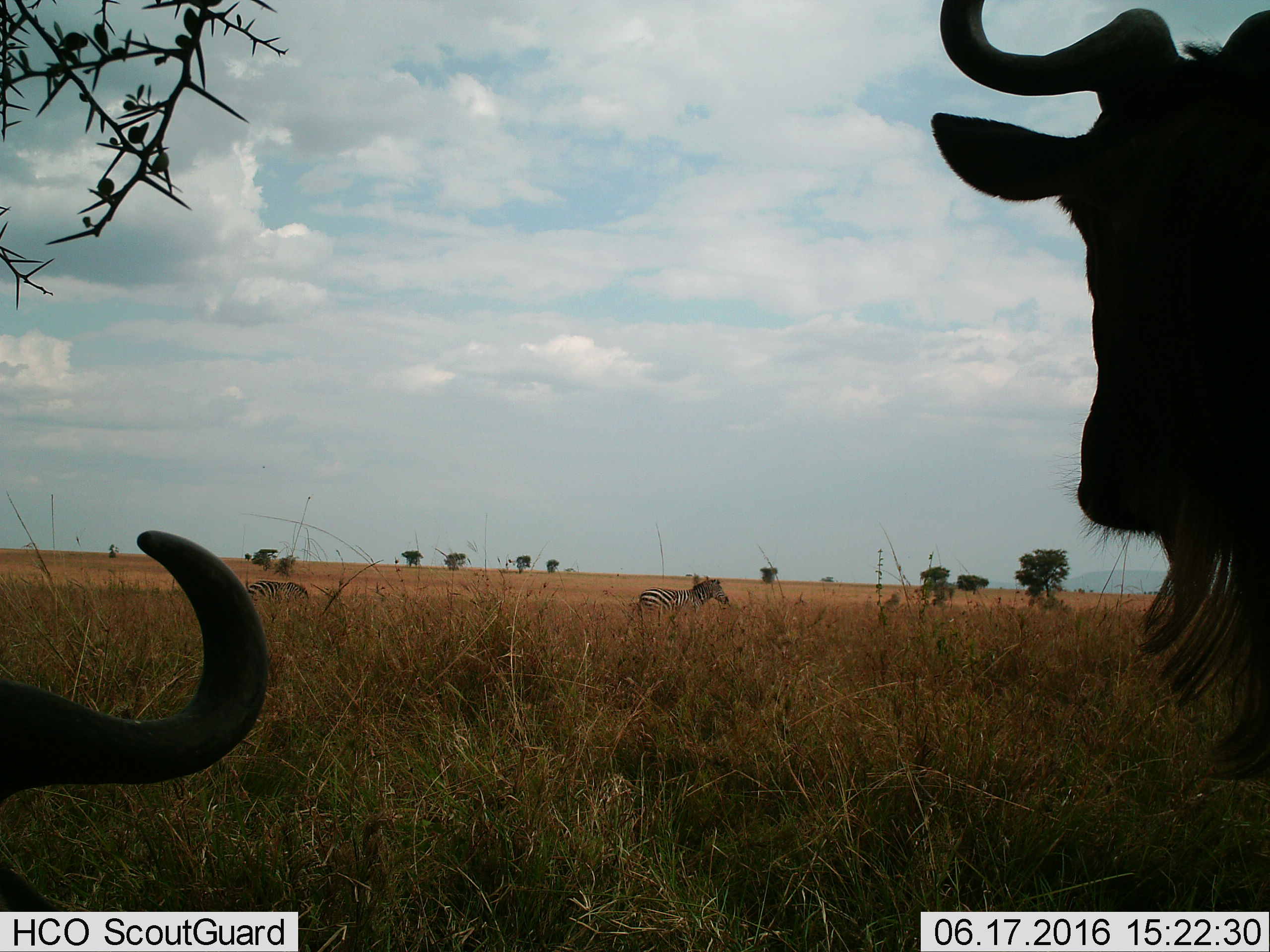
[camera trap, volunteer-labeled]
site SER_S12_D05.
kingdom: Animalia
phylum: Chordata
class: Mammalia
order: Artiodactyla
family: Bovidae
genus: Connochaetes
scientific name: Connochaetes taurinus taurinus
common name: blue wildebeest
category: wildebeestblue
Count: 2.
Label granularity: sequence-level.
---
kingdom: Animalia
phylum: Chordata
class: Mammalia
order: Perissodactyla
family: Equidae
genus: Equus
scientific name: Equus quagga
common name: plains zebra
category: zebraplains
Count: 2.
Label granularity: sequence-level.